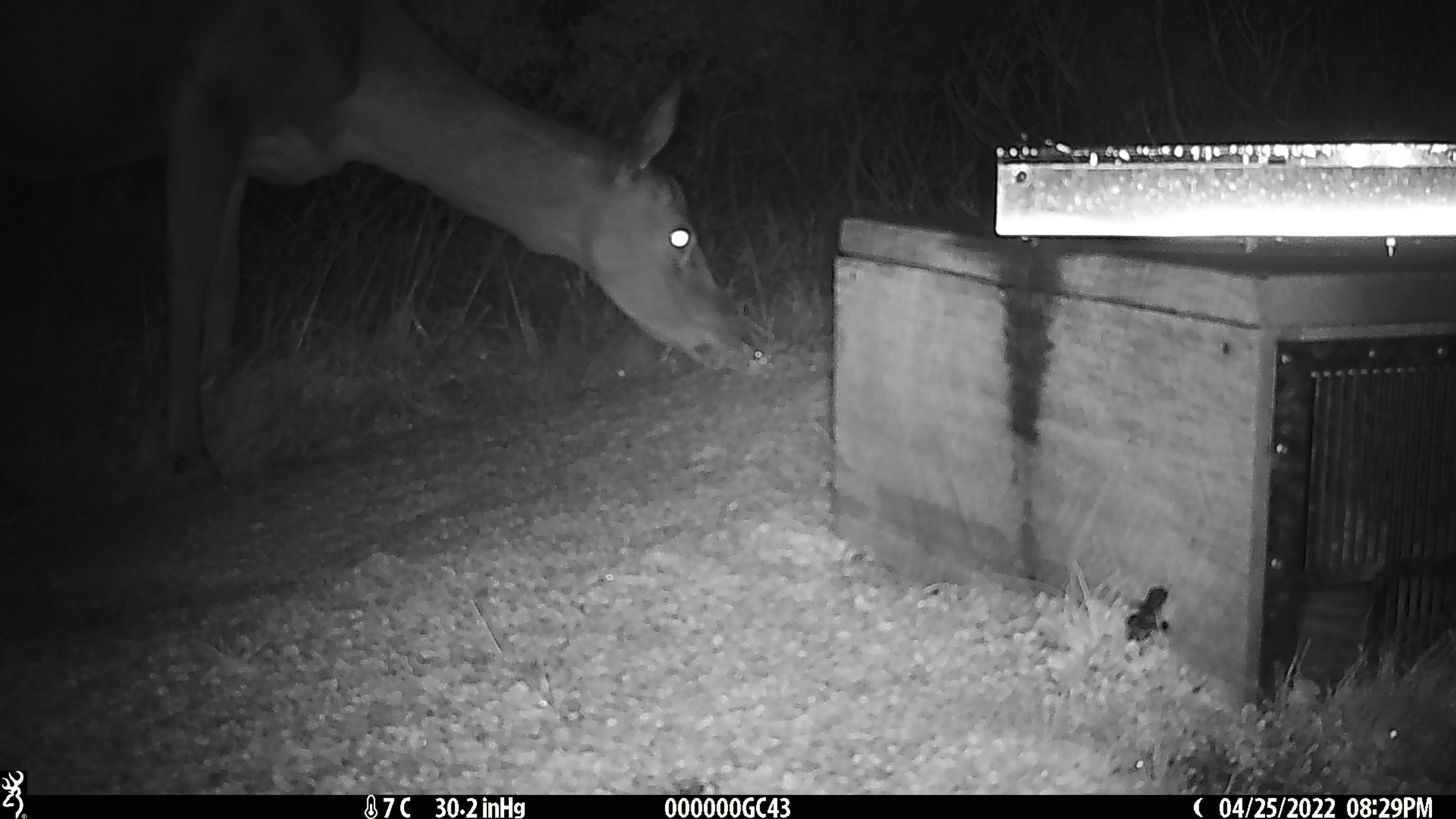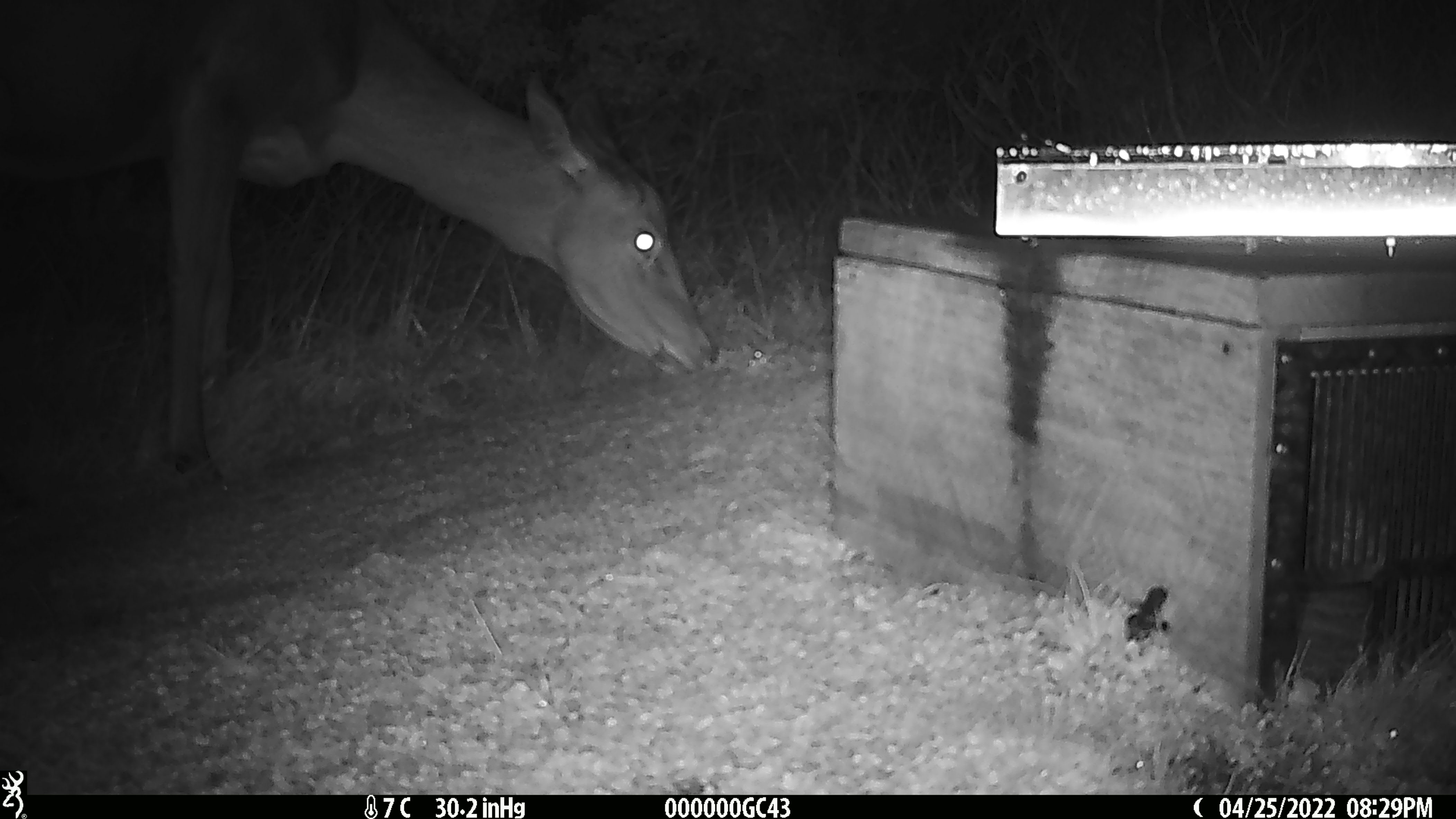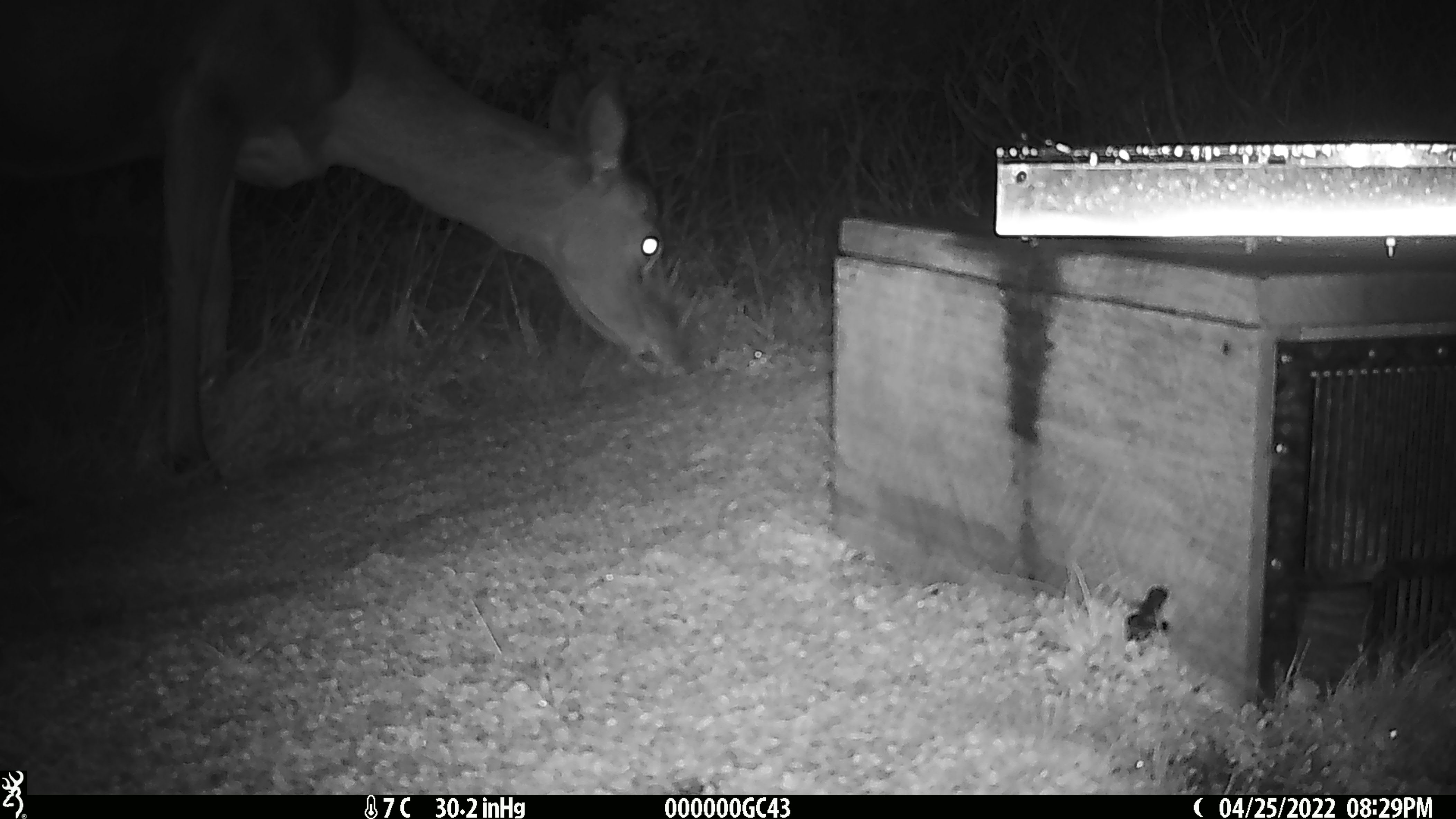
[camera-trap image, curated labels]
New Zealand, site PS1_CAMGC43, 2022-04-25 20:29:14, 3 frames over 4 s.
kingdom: Animalia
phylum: Chordata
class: Mammalia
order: Artiodactyla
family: Cervidae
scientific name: Cervidae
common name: deer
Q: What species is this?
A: Deer (Cervidae).